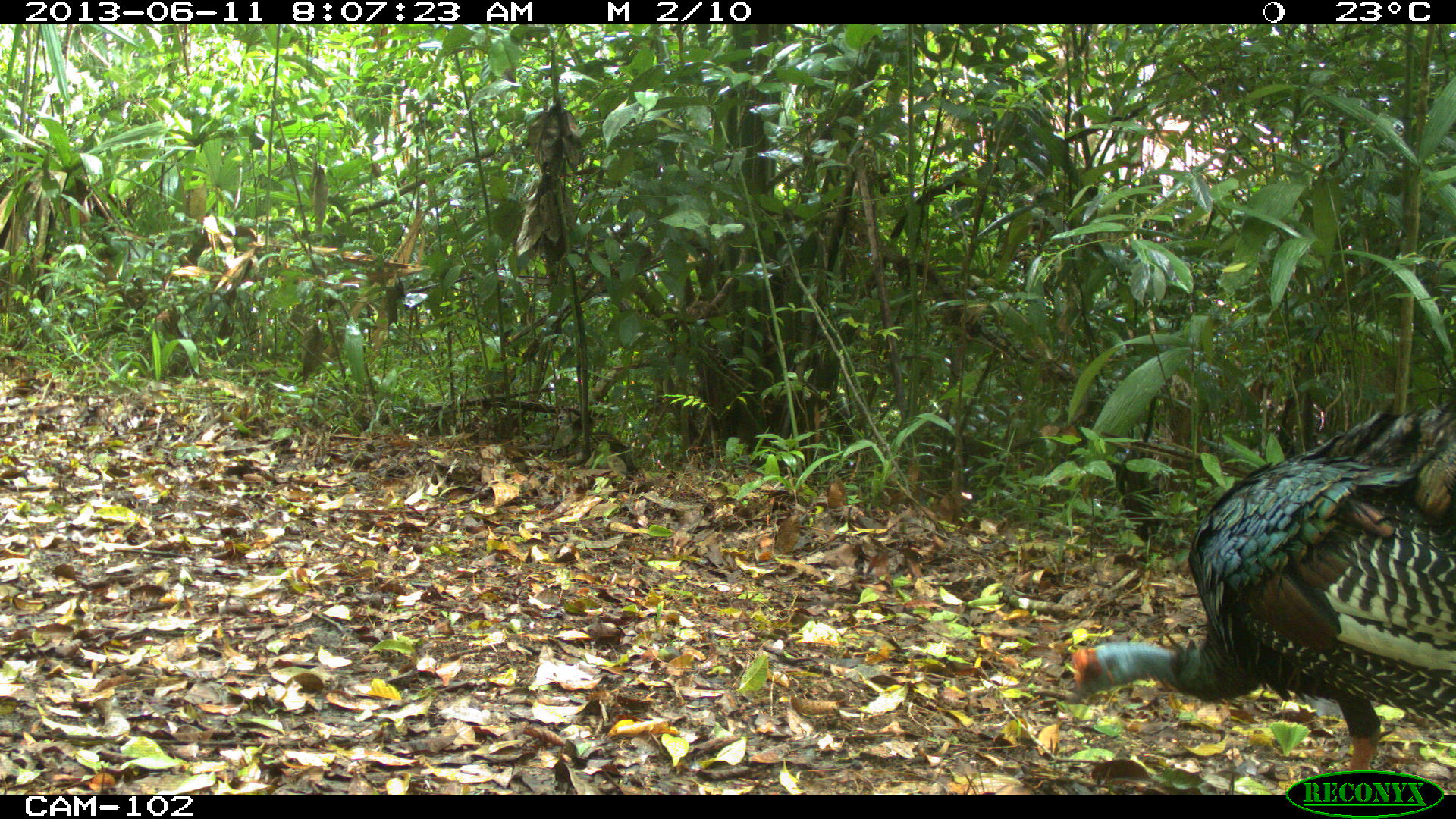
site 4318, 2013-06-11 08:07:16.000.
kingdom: Animalia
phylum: Chordata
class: Aves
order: Galliformes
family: Phasianidae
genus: Meleagris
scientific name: Meleagris ocellata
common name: ocellated turkey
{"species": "Meleagris ocellata (ocellated turkey)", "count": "1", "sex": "male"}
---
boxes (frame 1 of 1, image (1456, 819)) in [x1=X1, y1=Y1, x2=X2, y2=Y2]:
meleagris ocellata: [x1=1063, y1=395, x2=1455, y2=781]